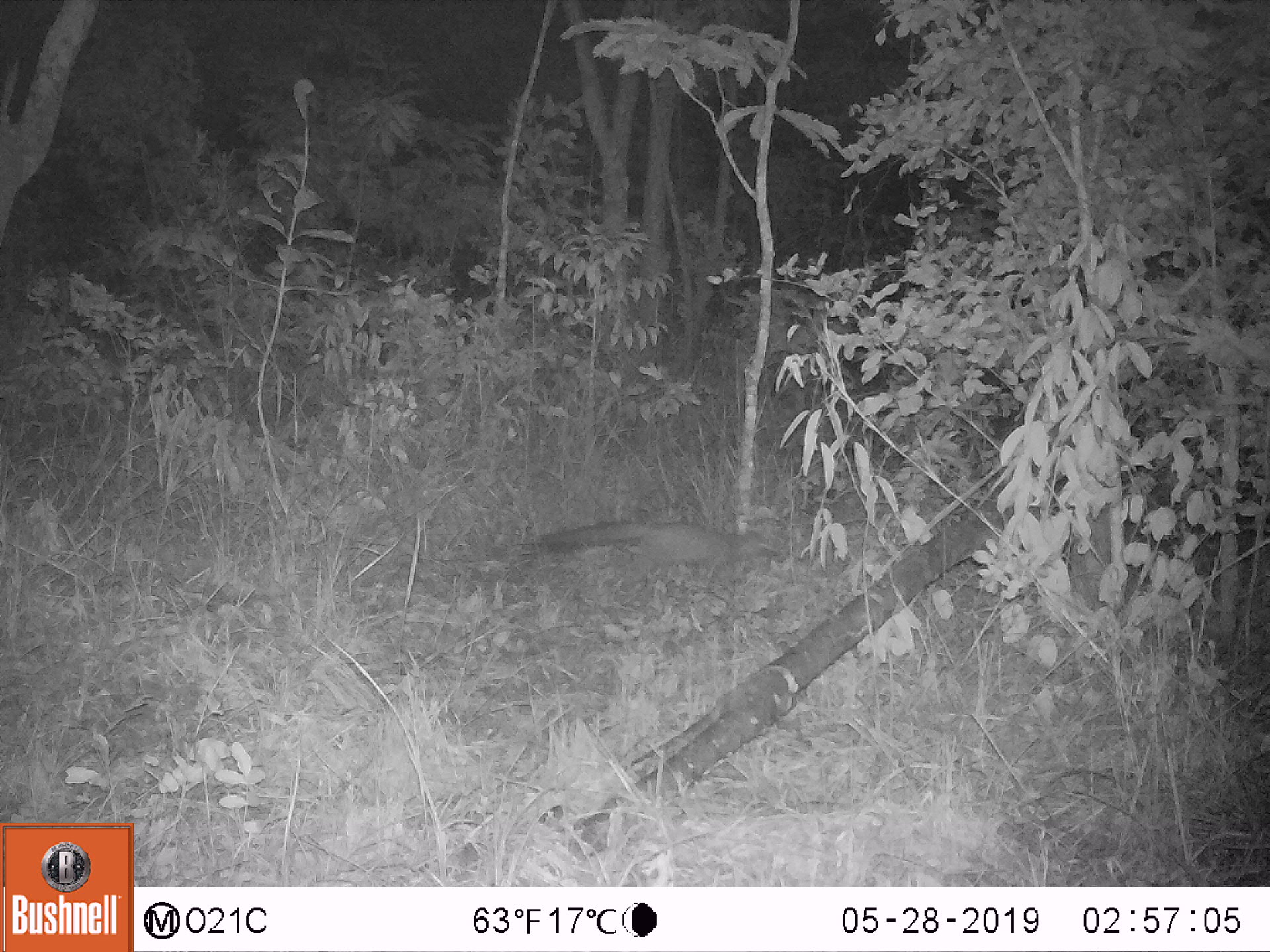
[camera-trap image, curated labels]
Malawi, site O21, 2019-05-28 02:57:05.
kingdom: Animalia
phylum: Chordata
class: Mammalia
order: Artiodactyla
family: Bovidae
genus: Hippotragus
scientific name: Hippotragus niger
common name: sable antelope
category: sable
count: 1